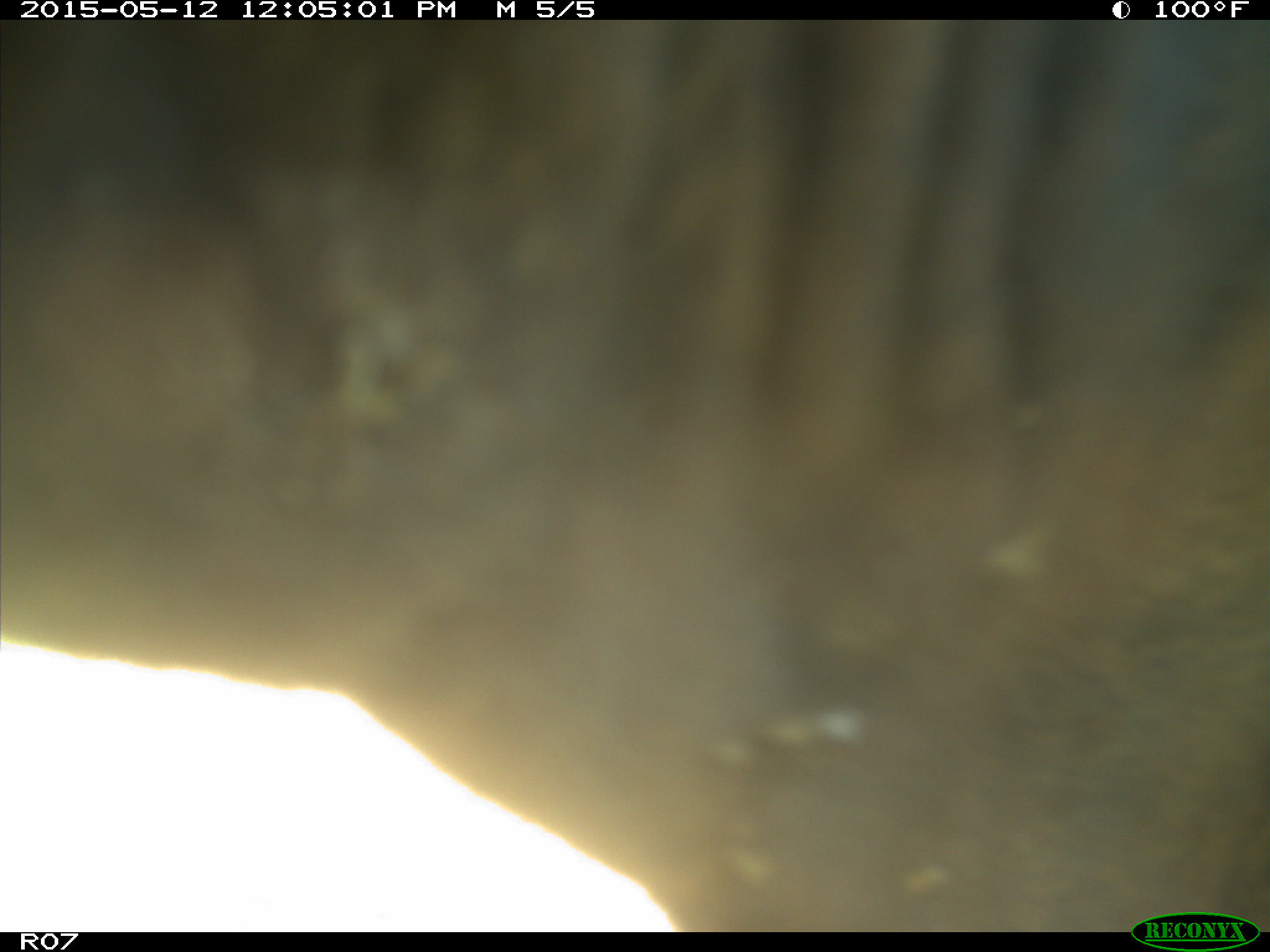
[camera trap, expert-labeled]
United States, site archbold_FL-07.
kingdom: Animalia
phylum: Chordata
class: Mammalia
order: Artiodactyla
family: Bovidae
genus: Bos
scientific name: Bos taurus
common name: domestic cow